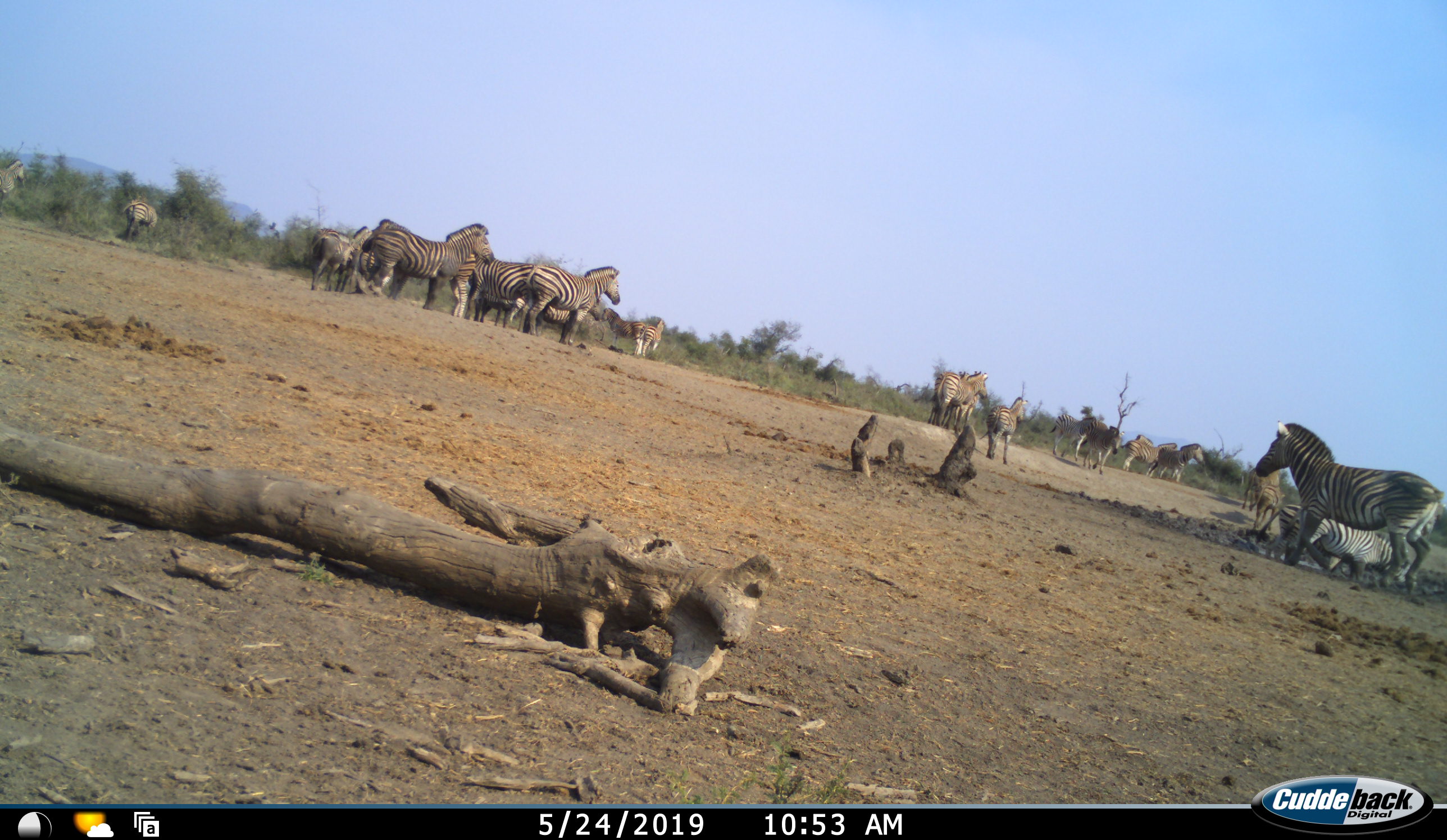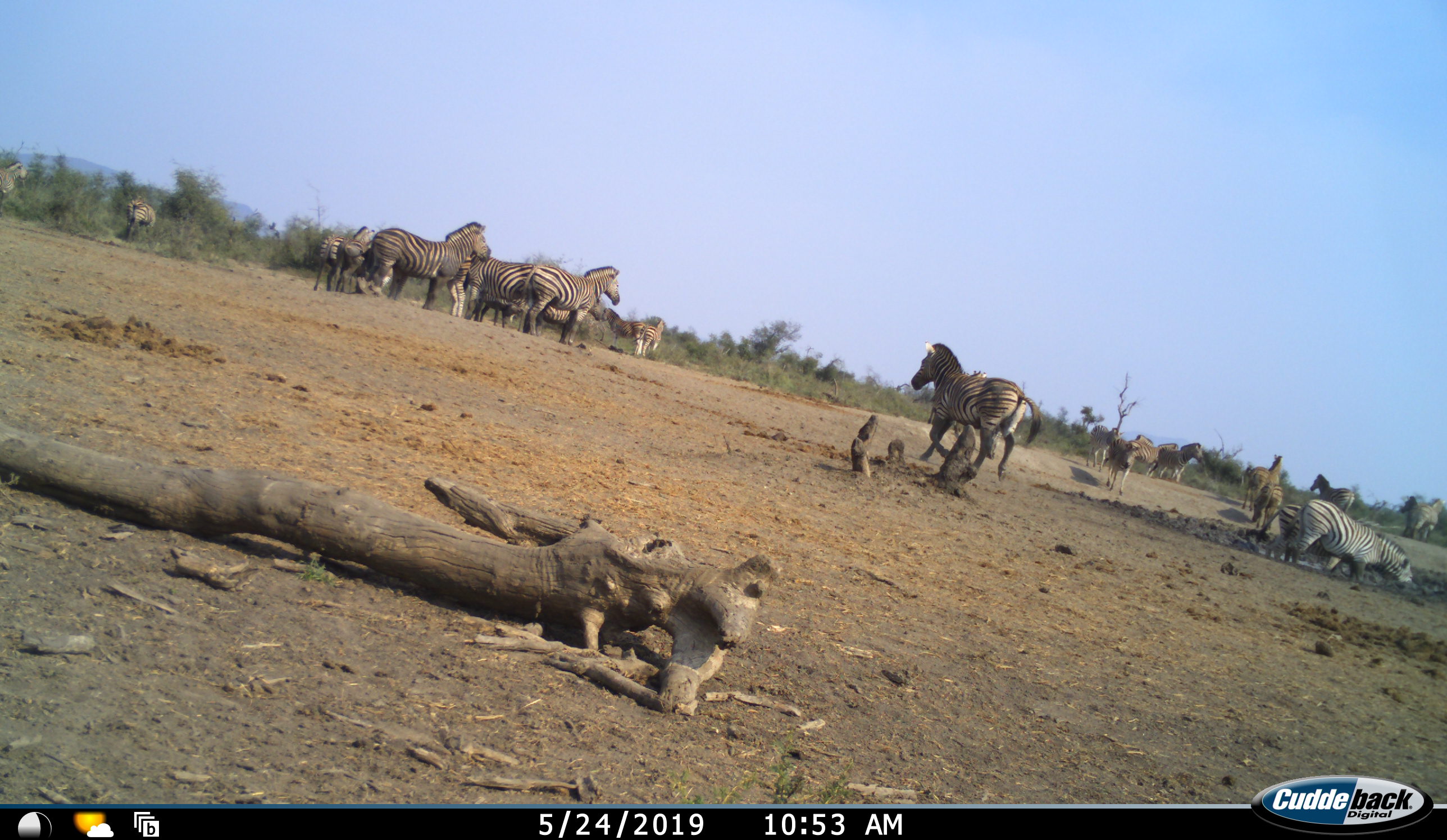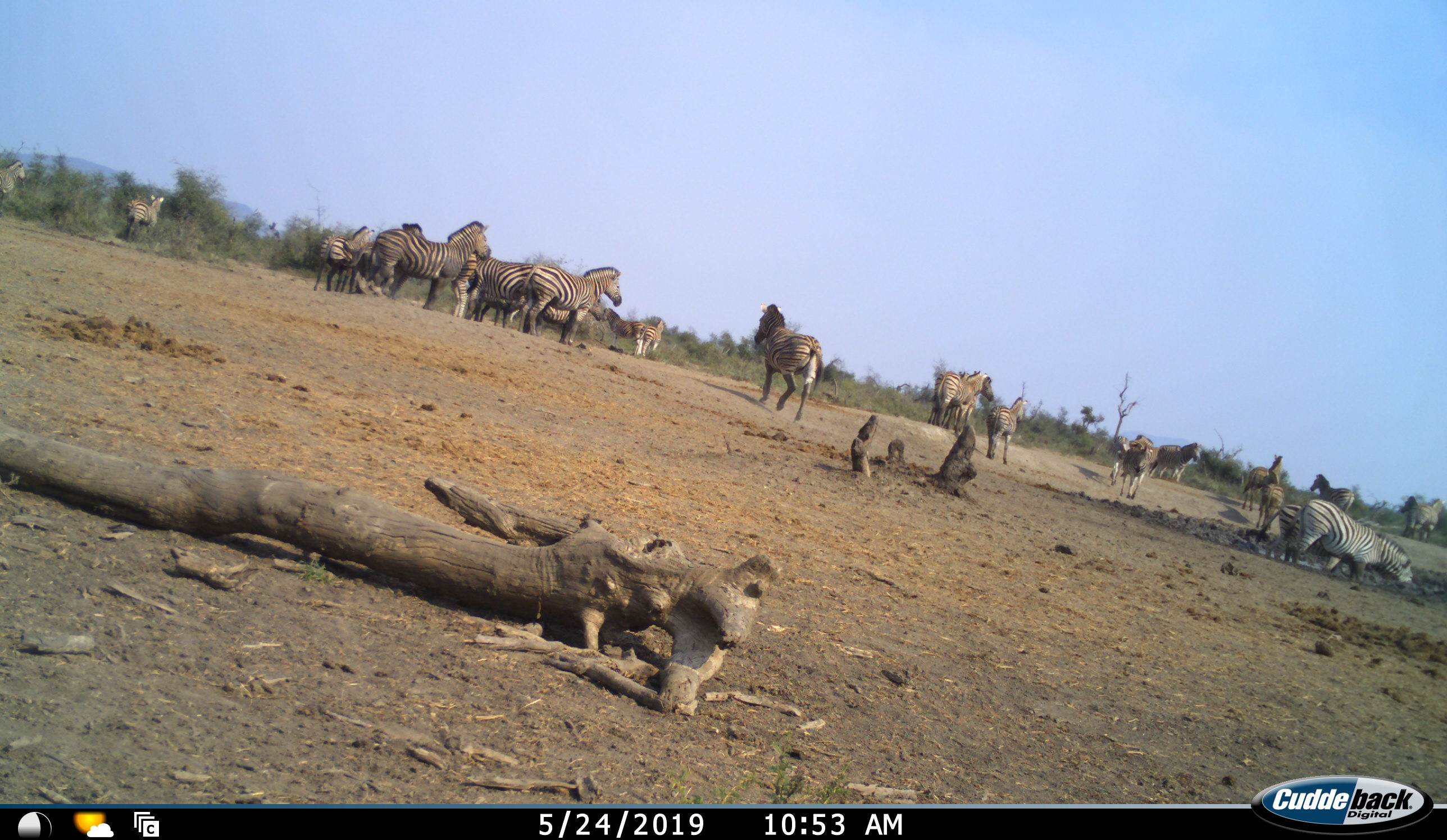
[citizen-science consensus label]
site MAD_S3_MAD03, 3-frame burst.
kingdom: Animalia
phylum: Chordata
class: Mammalia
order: Perissodactyla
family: Equidae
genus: Equus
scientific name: Equus quagga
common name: plains zebra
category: zebraplains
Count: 11-50.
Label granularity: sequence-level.